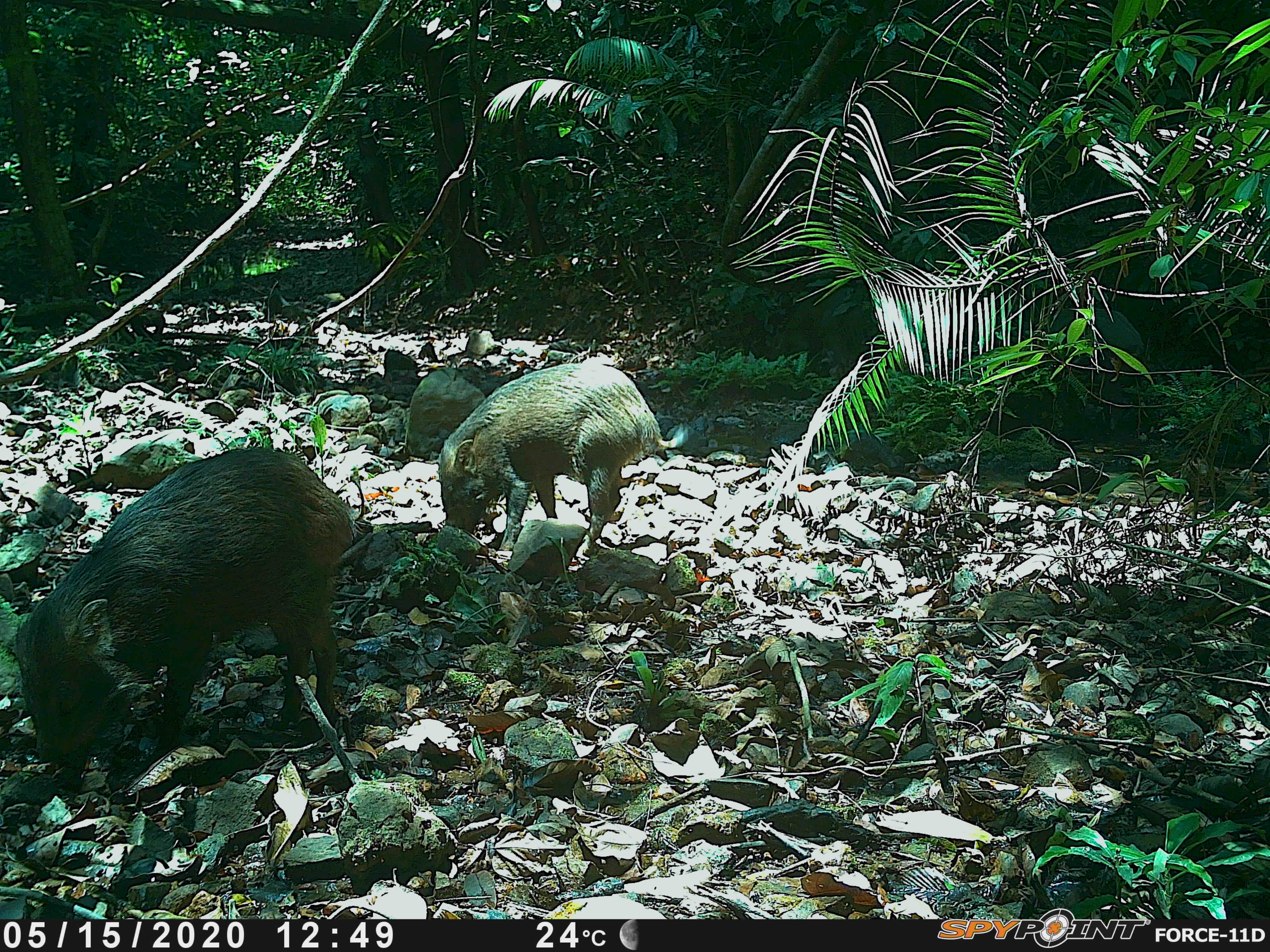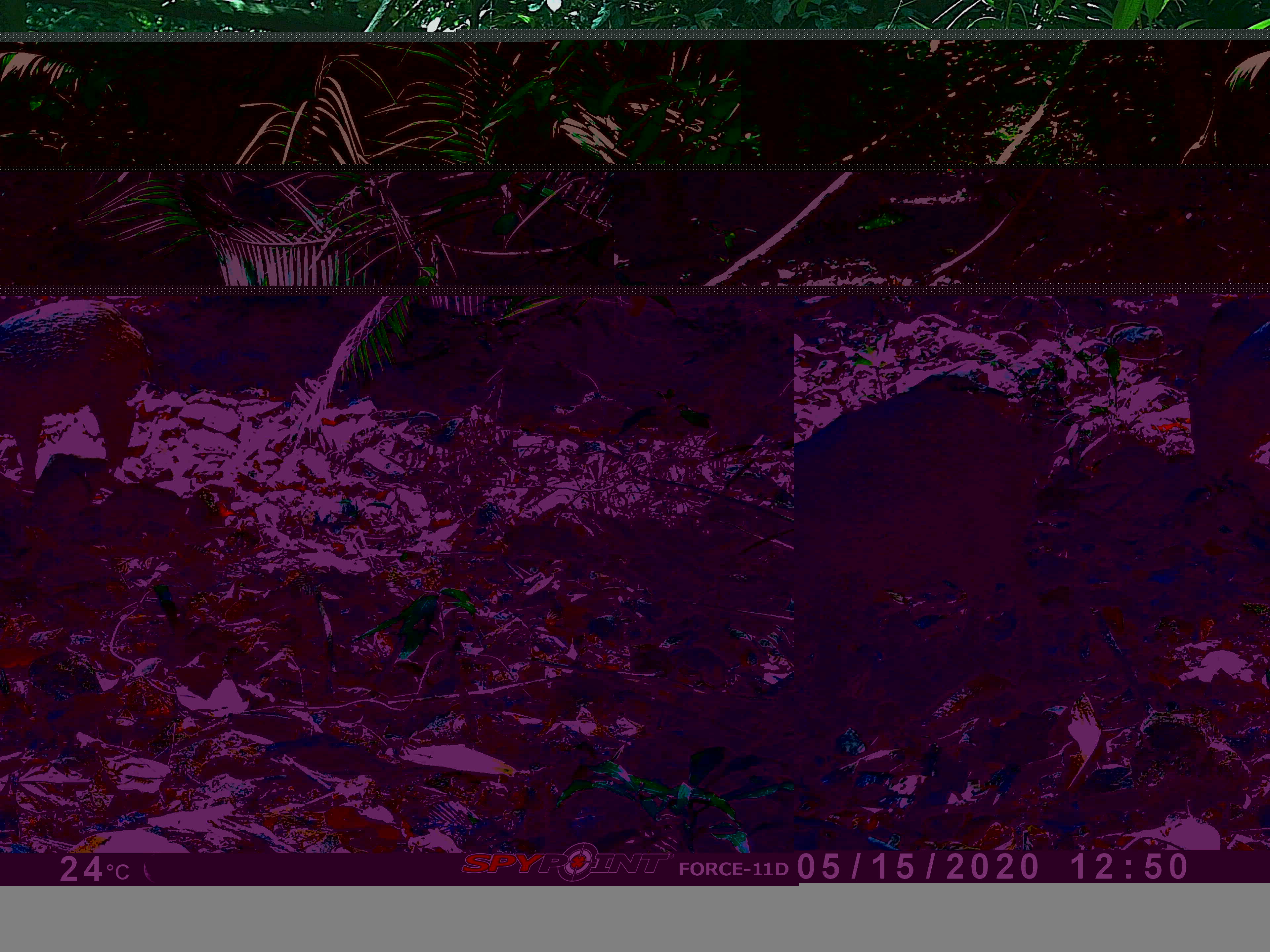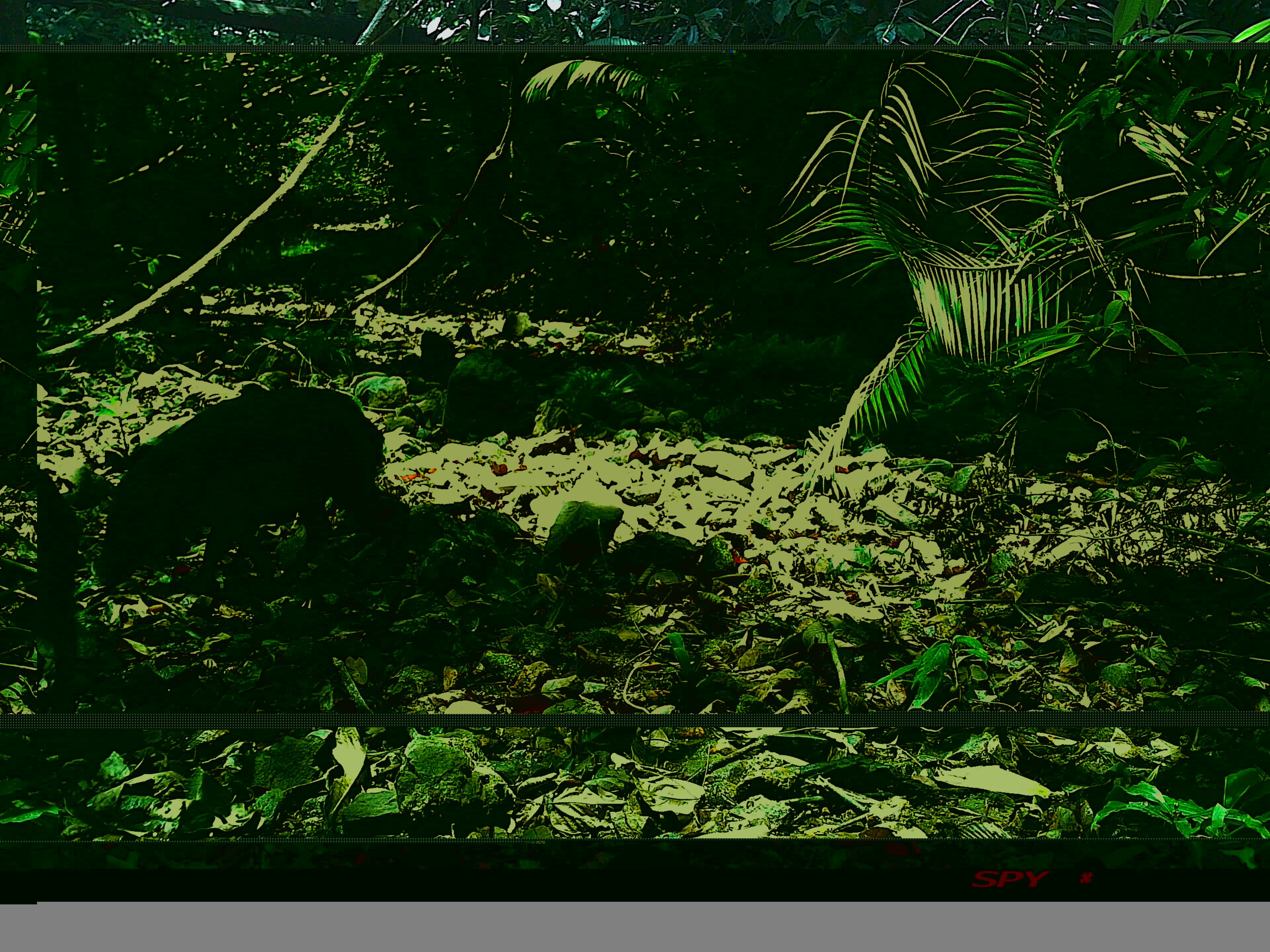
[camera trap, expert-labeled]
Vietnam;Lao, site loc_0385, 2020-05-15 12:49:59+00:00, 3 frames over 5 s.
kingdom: Animalia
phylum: Chordata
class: Mammalia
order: Artiodactyla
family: Suidae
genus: Sus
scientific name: Sus scrofa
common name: eurasian wild pig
Eurasian wild pig (Sus scrofa). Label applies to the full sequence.